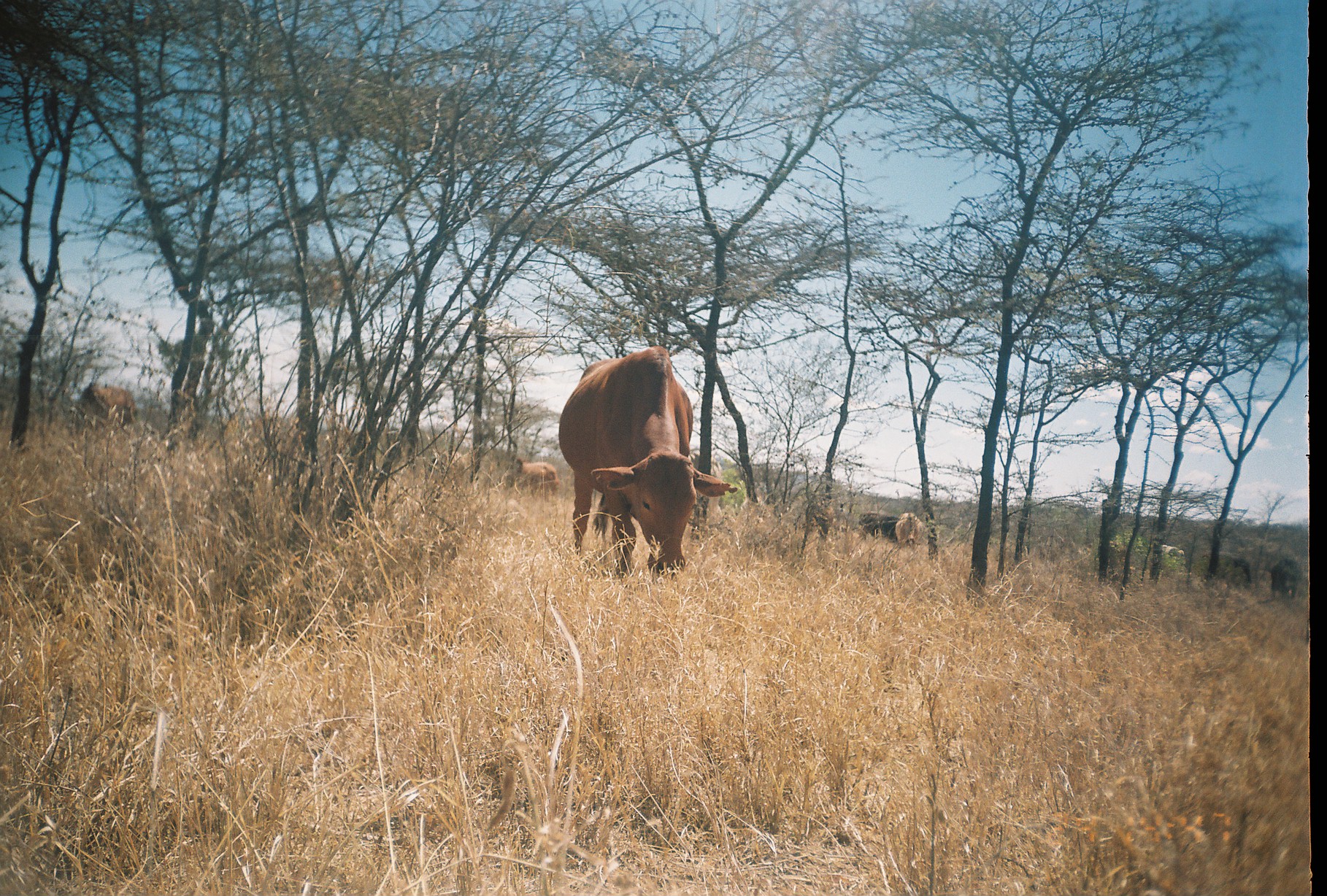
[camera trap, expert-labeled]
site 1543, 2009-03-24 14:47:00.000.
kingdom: Animalia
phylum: Chordata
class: Mammalia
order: Artiodactyla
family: Bovidae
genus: Bos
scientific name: Bos taurus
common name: domestic cattle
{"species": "Bos taurus (domestic cattle)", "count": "11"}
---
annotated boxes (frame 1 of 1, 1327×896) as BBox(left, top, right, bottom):
bos taurus: BBox(558, 345, 738, 581); BBox(75, 381, 140, 430); BBox(519, 461, 562, 503); BBox(425, 450, 466, 486); BBox(858, 512, 900, 544); BBox(1270, 558, 1302, 598); BBox(895, 512, 925, 554); BBox(1211, 555, 1252, 585); BBox(805, 502, 834, 535); BBox(1163, 544, 1184, 562)